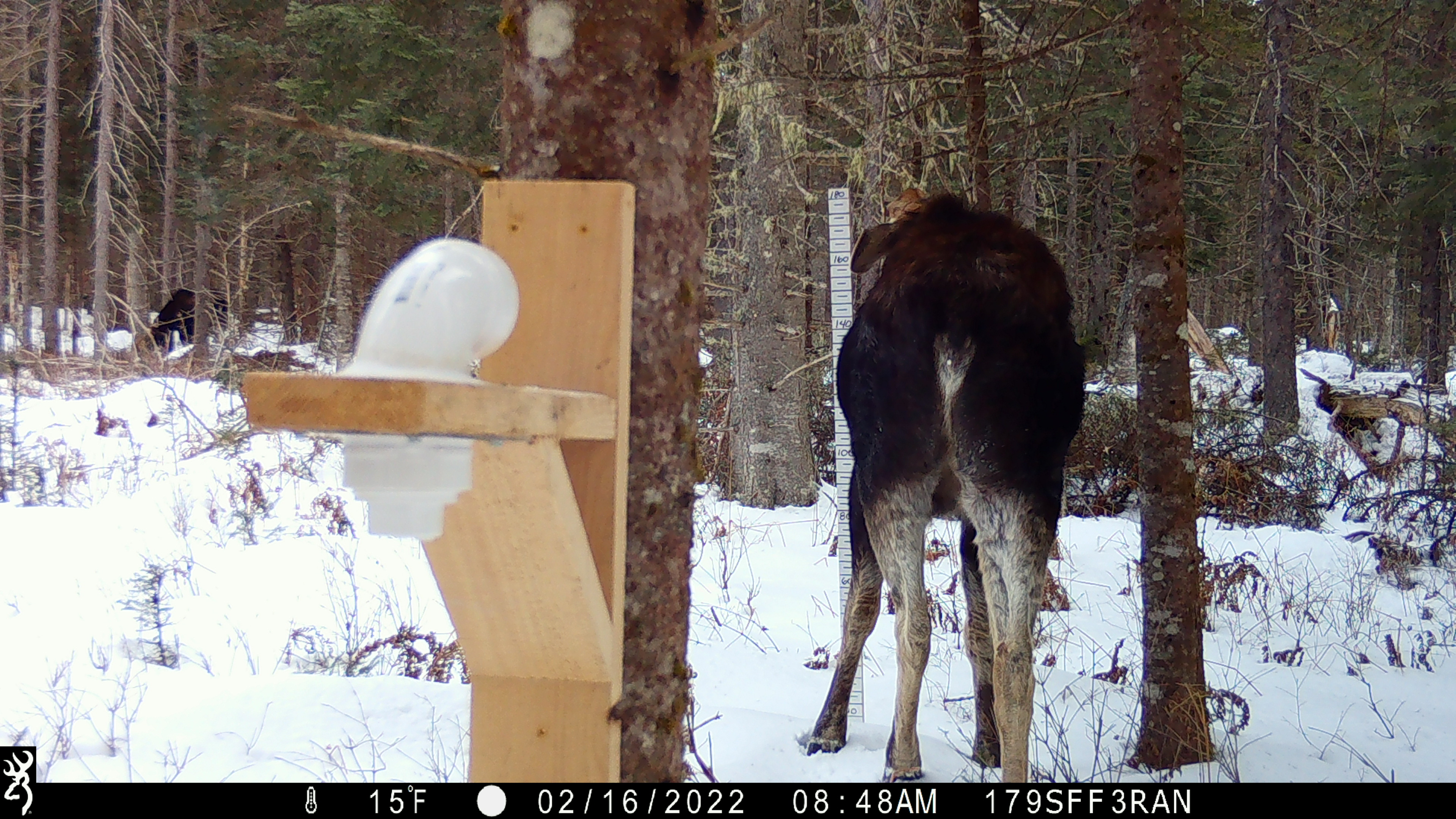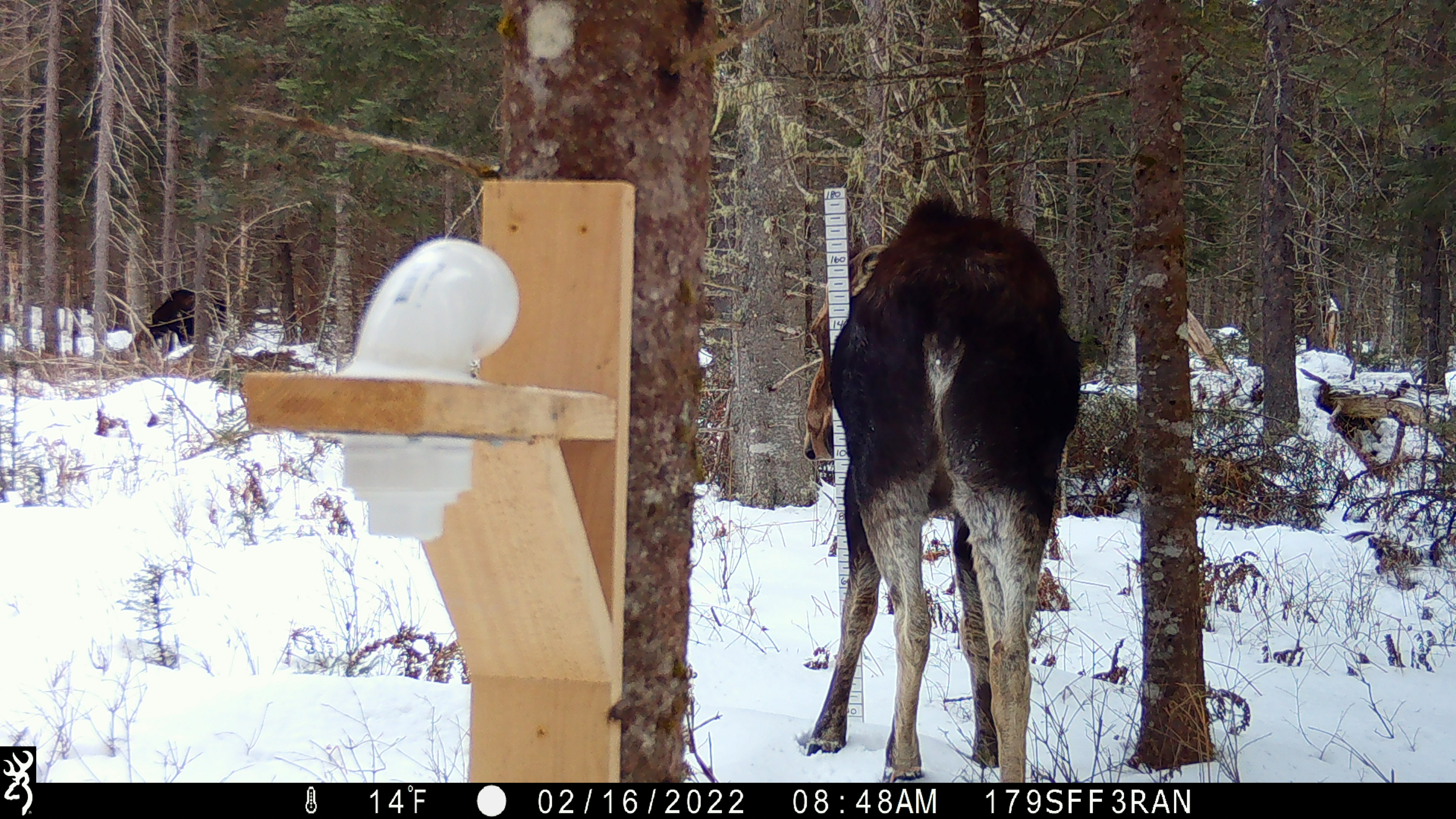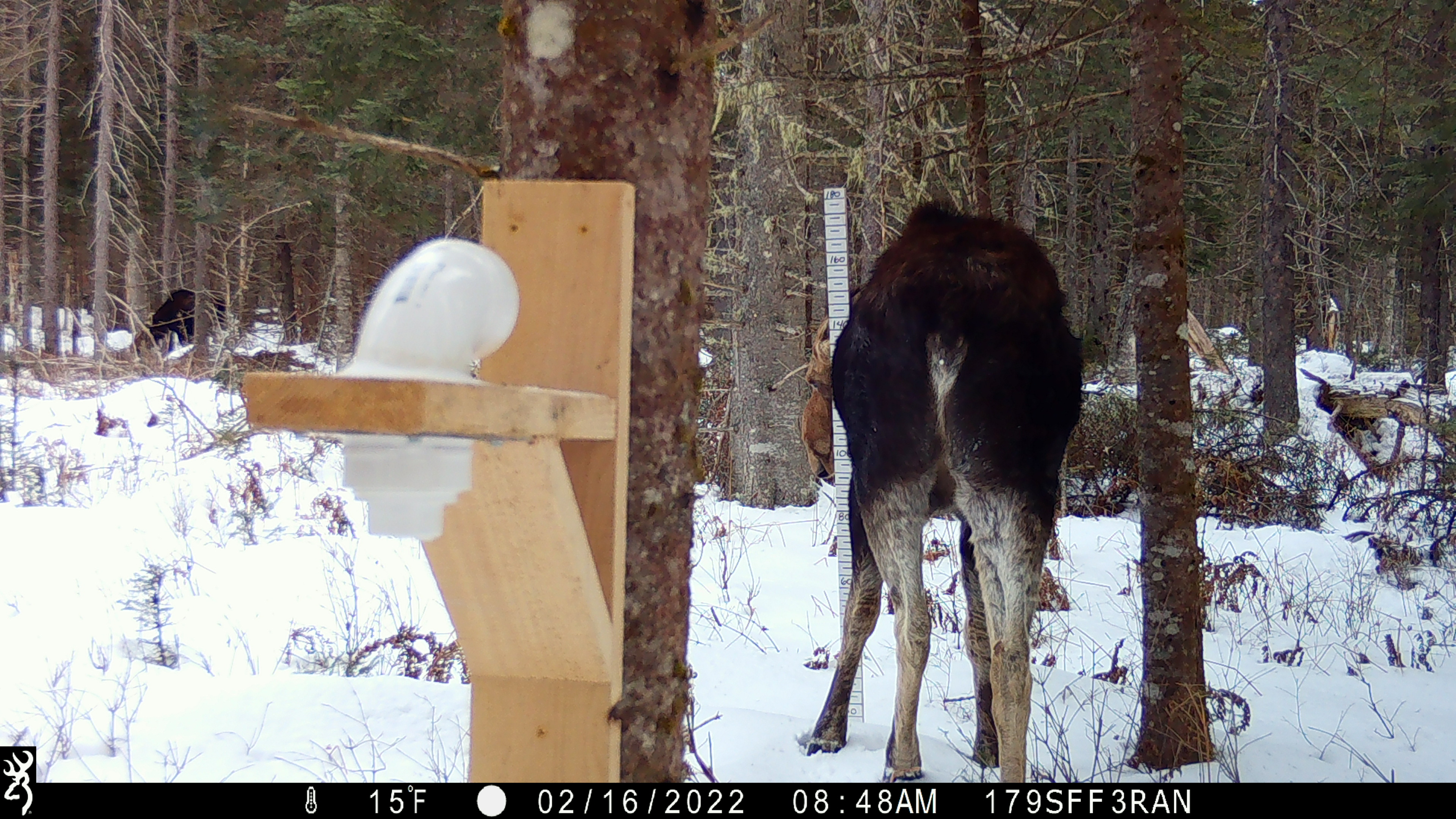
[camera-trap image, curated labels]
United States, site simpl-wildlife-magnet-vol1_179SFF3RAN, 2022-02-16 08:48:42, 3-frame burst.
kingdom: Animalia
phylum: Chordata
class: Mammalia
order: Artiodactyla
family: Cervidae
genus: Alces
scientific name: Alces alces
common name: moose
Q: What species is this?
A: Moose (Alces alces).